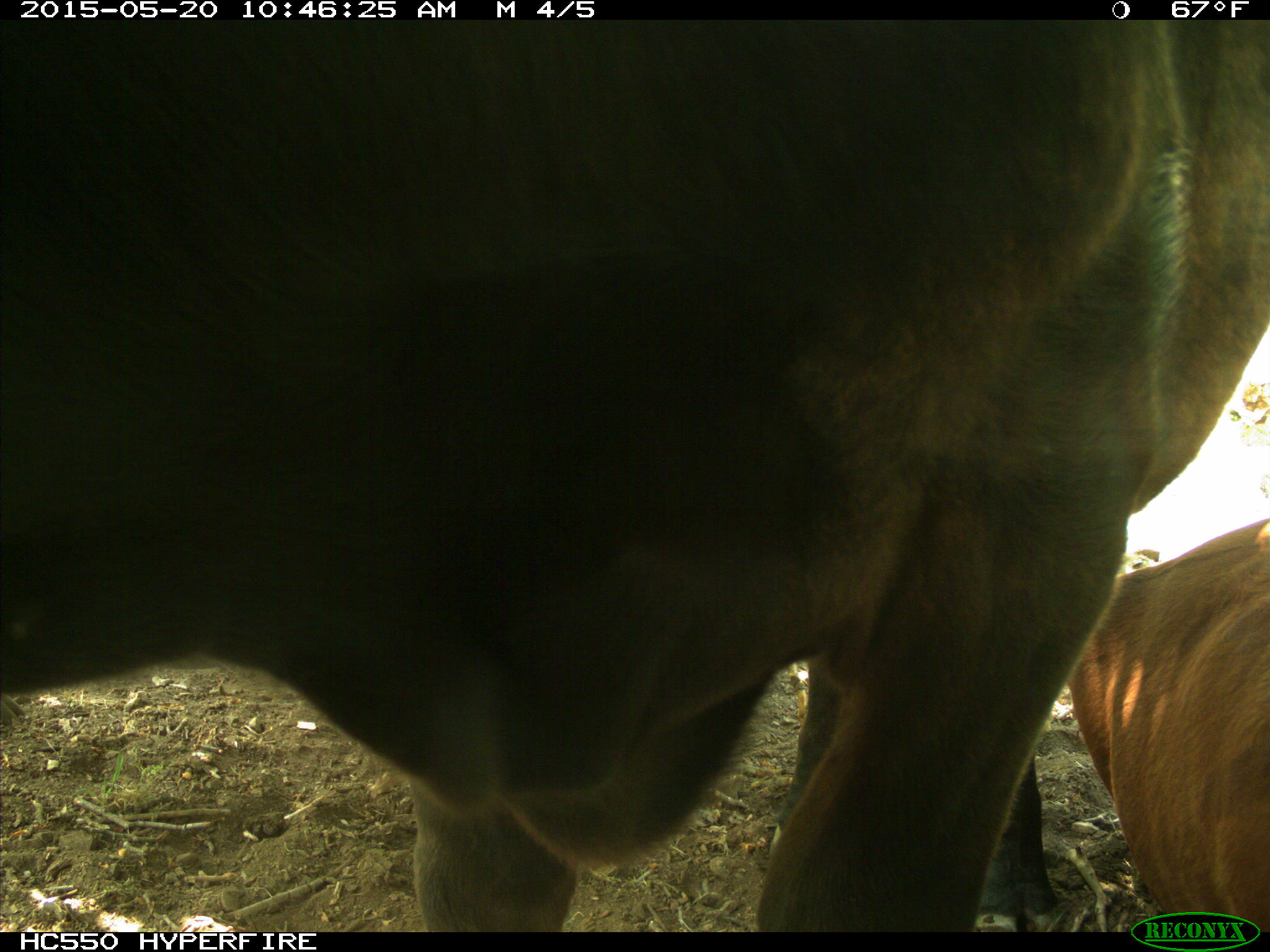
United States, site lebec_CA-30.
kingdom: Animalia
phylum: Chordata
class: Mammalia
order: Artiodactyla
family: Bovidae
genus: Bos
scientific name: Bos taurus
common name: domestic cow